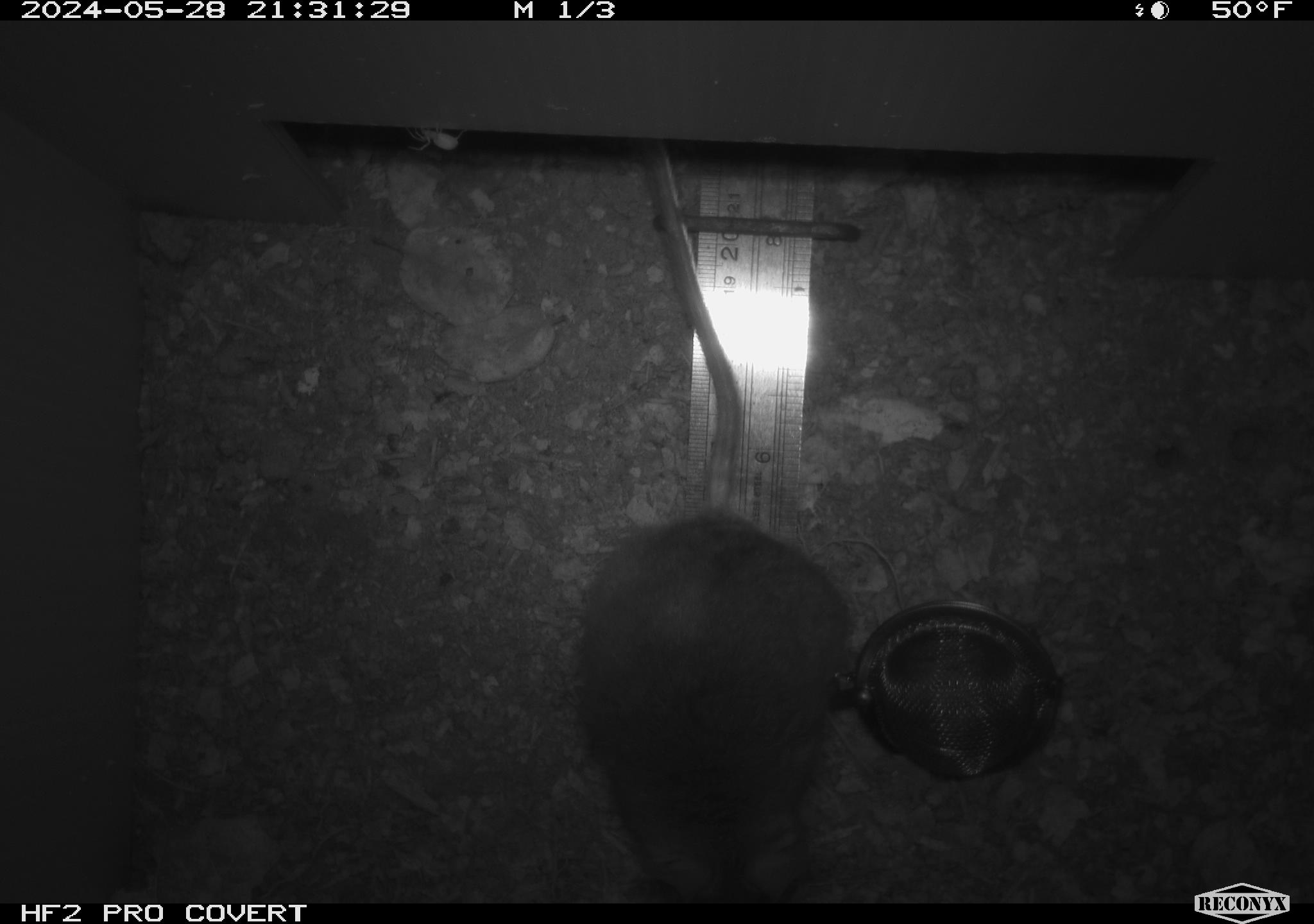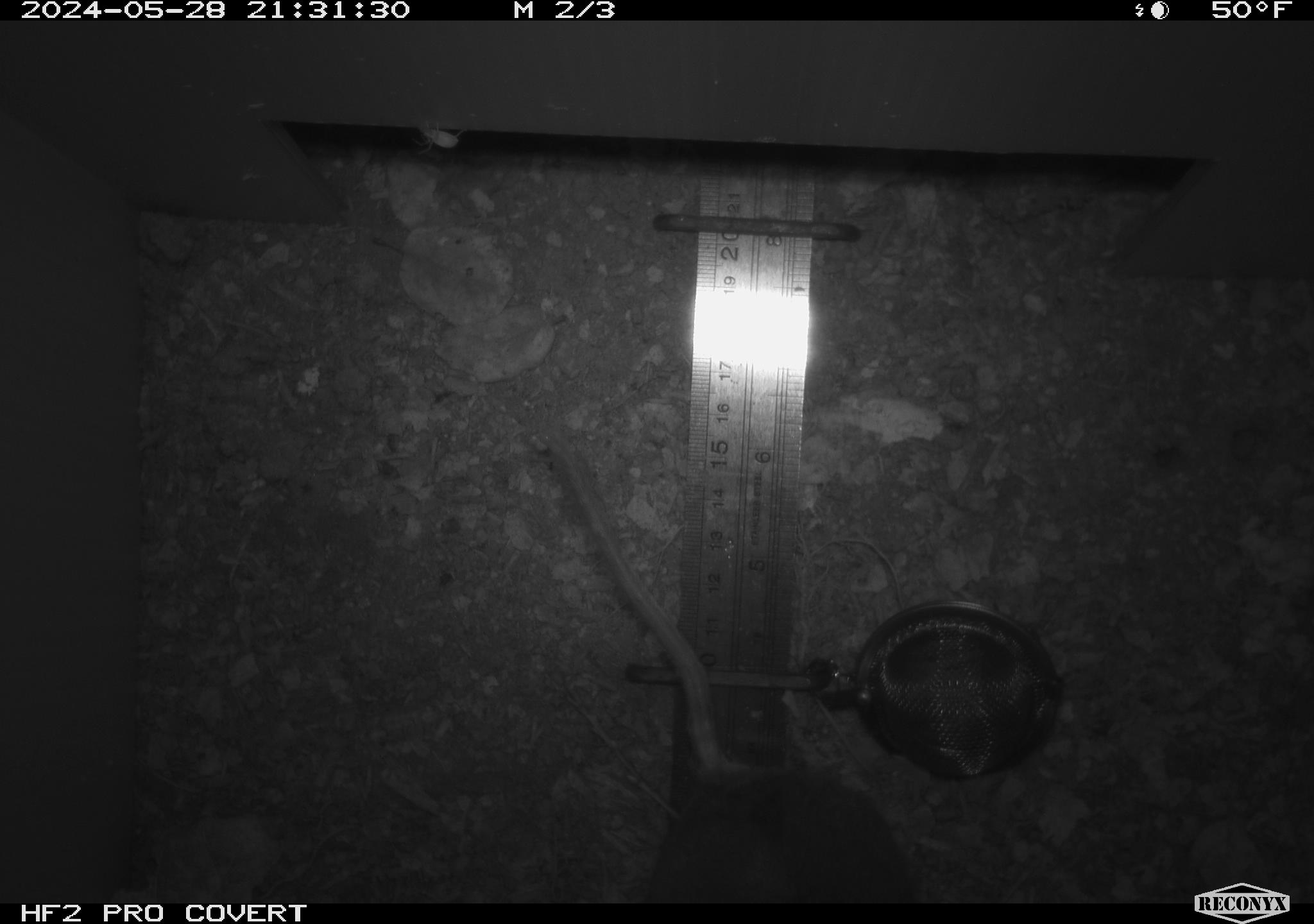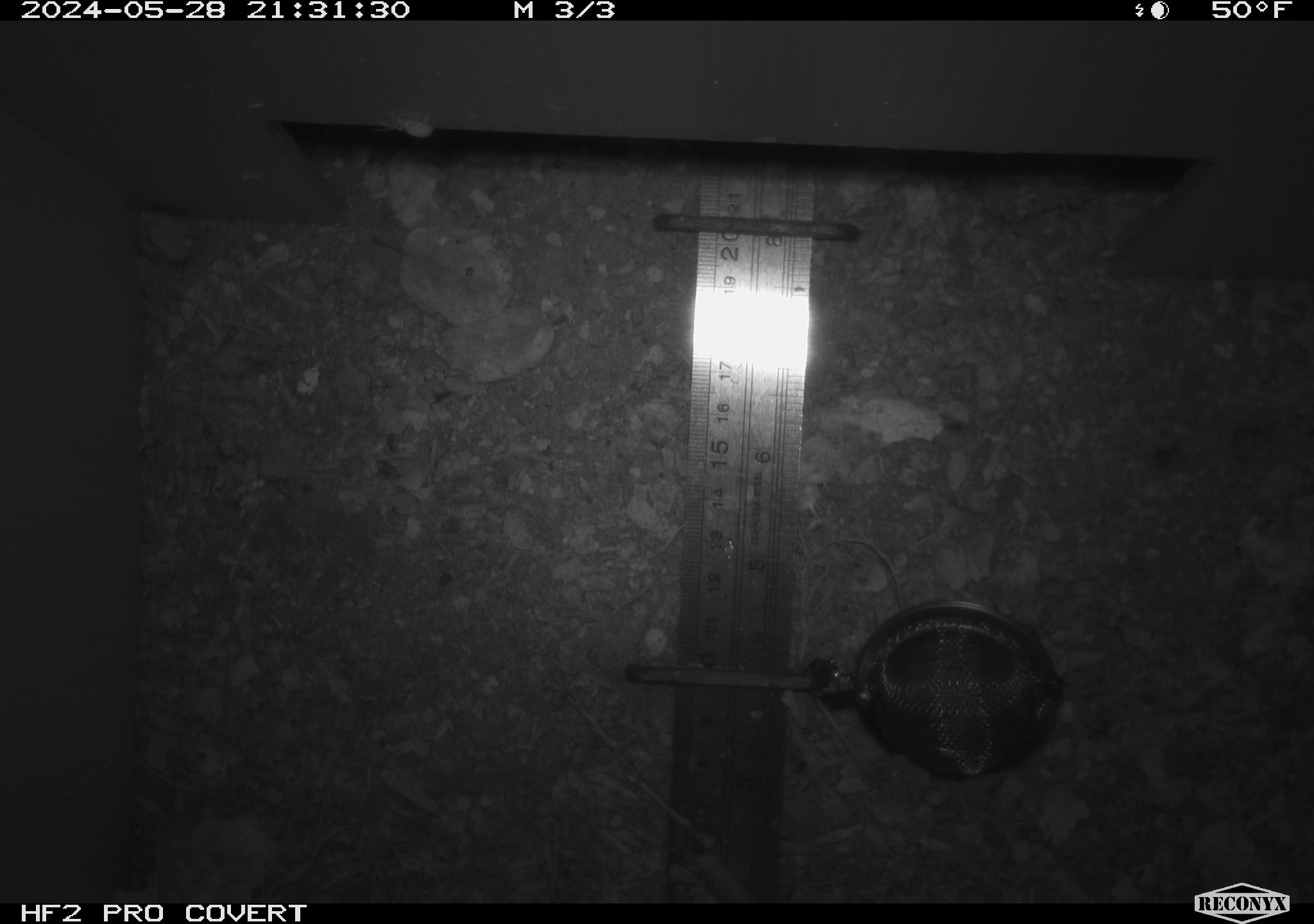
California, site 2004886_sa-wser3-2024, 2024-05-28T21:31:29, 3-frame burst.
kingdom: Animalia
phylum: Chordata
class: Mammalia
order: Rodentia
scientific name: Rodentia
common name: mouse species